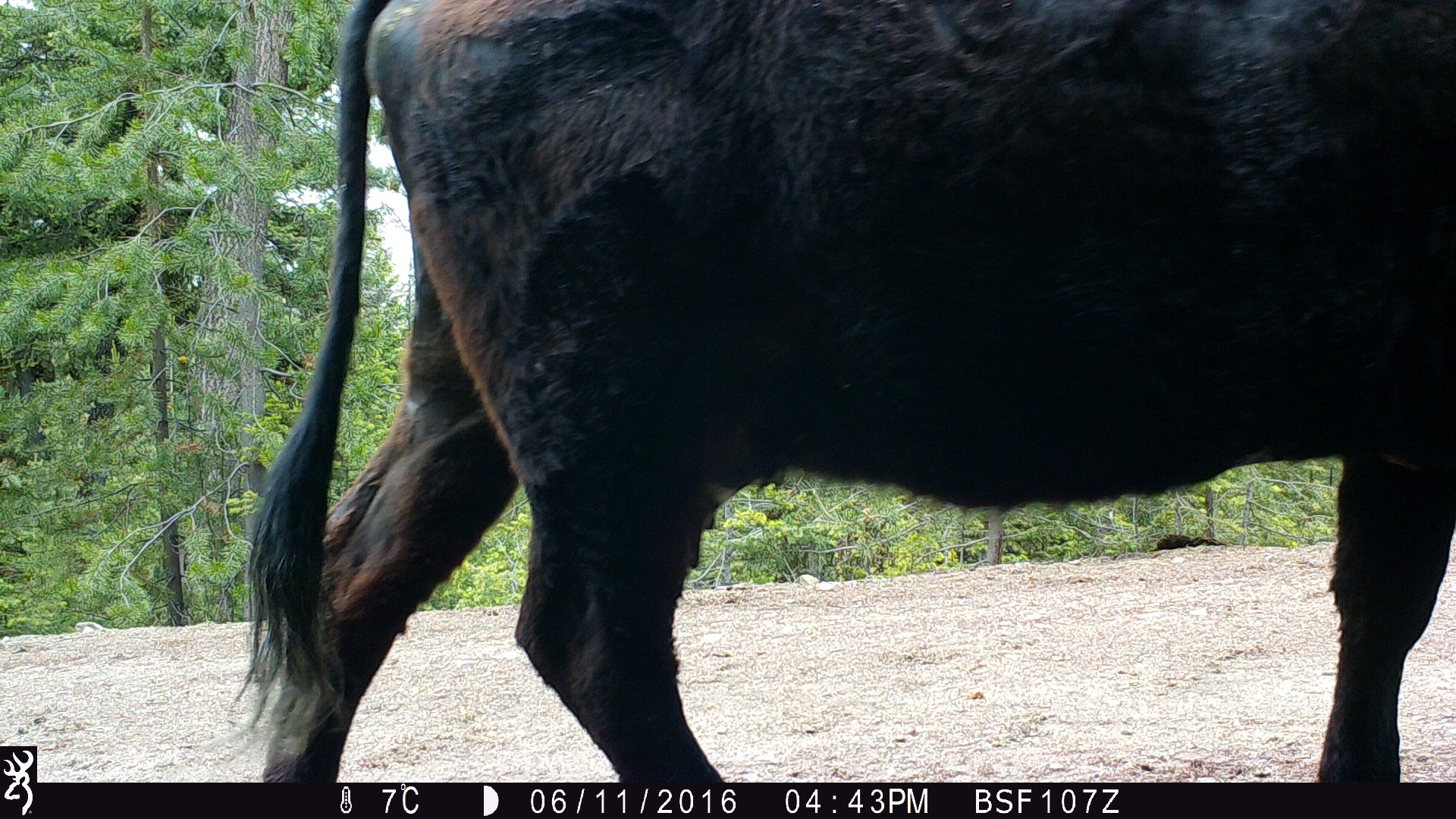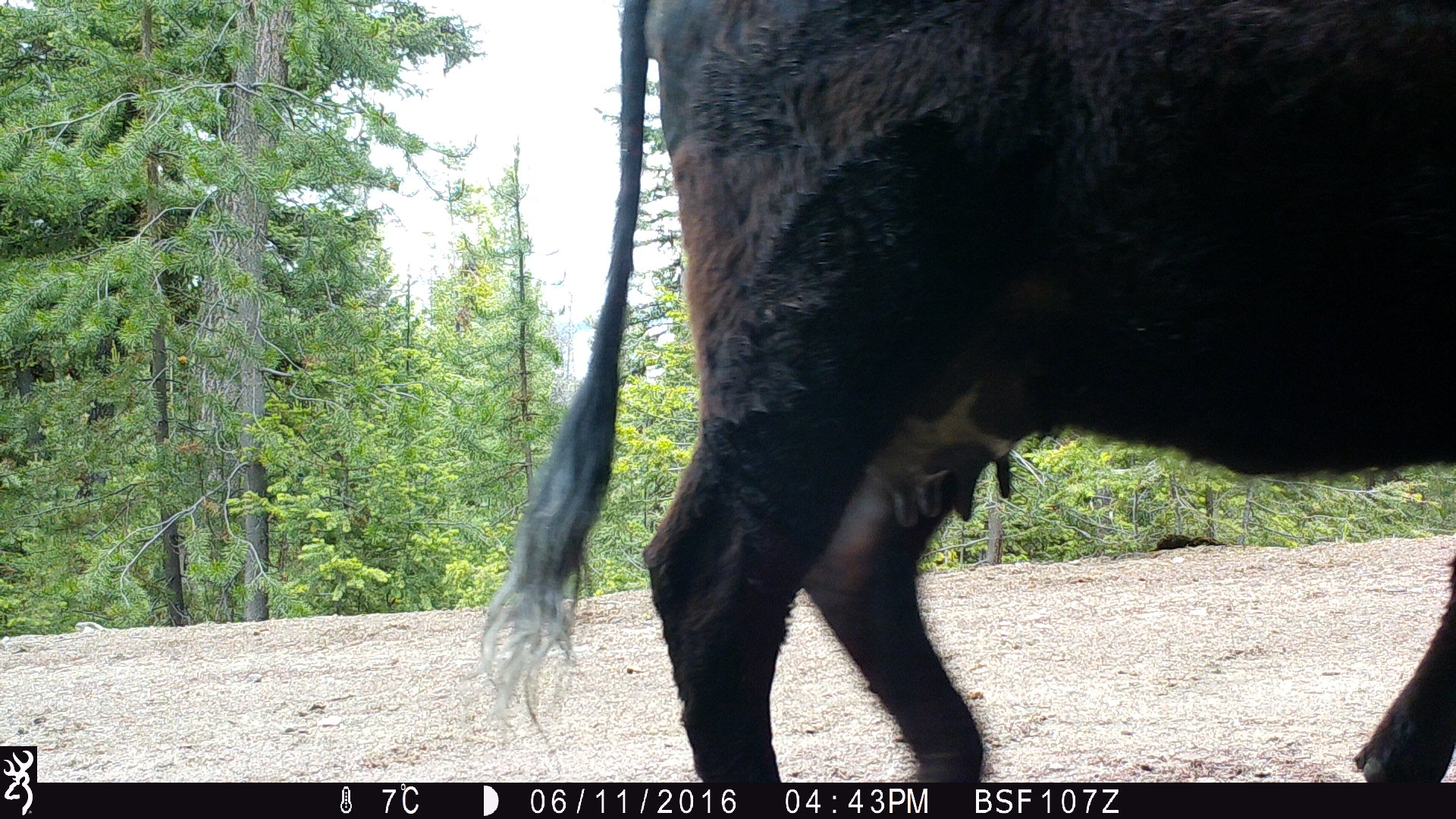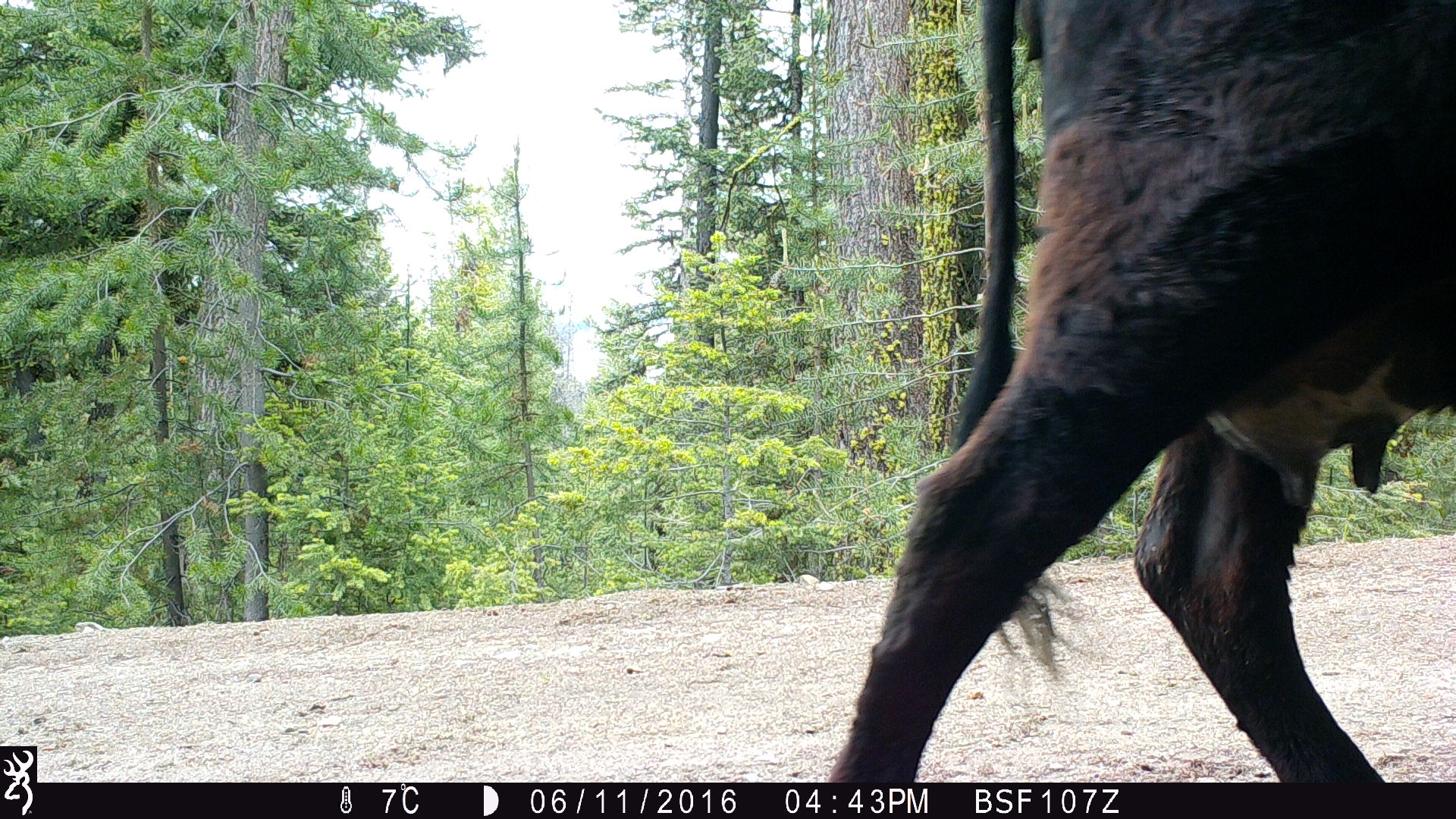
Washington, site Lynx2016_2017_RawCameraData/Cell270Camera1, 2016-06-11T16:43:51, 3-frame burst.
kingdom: Animalia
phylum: Chordata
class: Mammalia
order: Artiodactyla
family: Bovidae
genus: Bos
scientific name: Bos taurus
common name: domestic cattle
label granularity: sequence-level